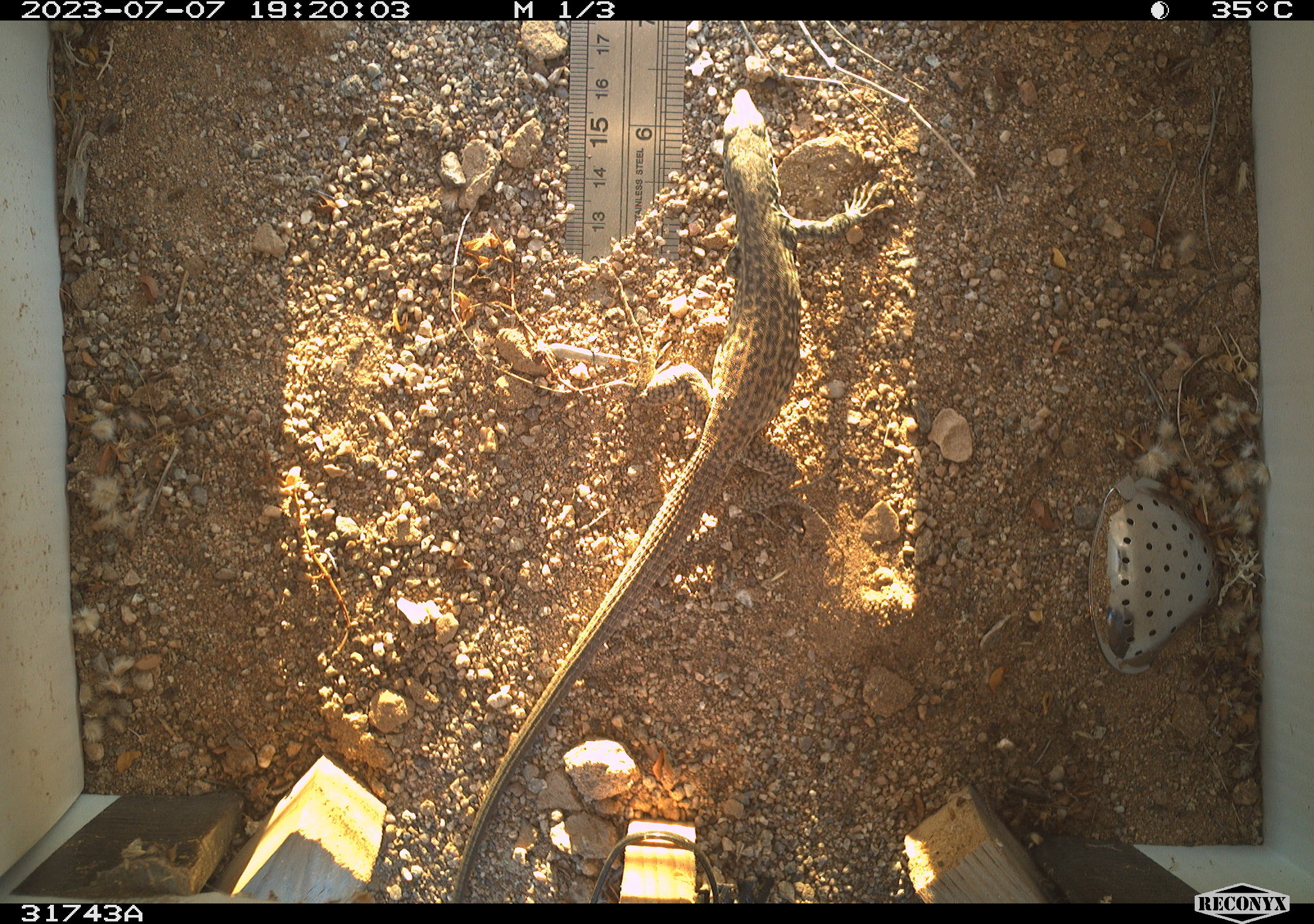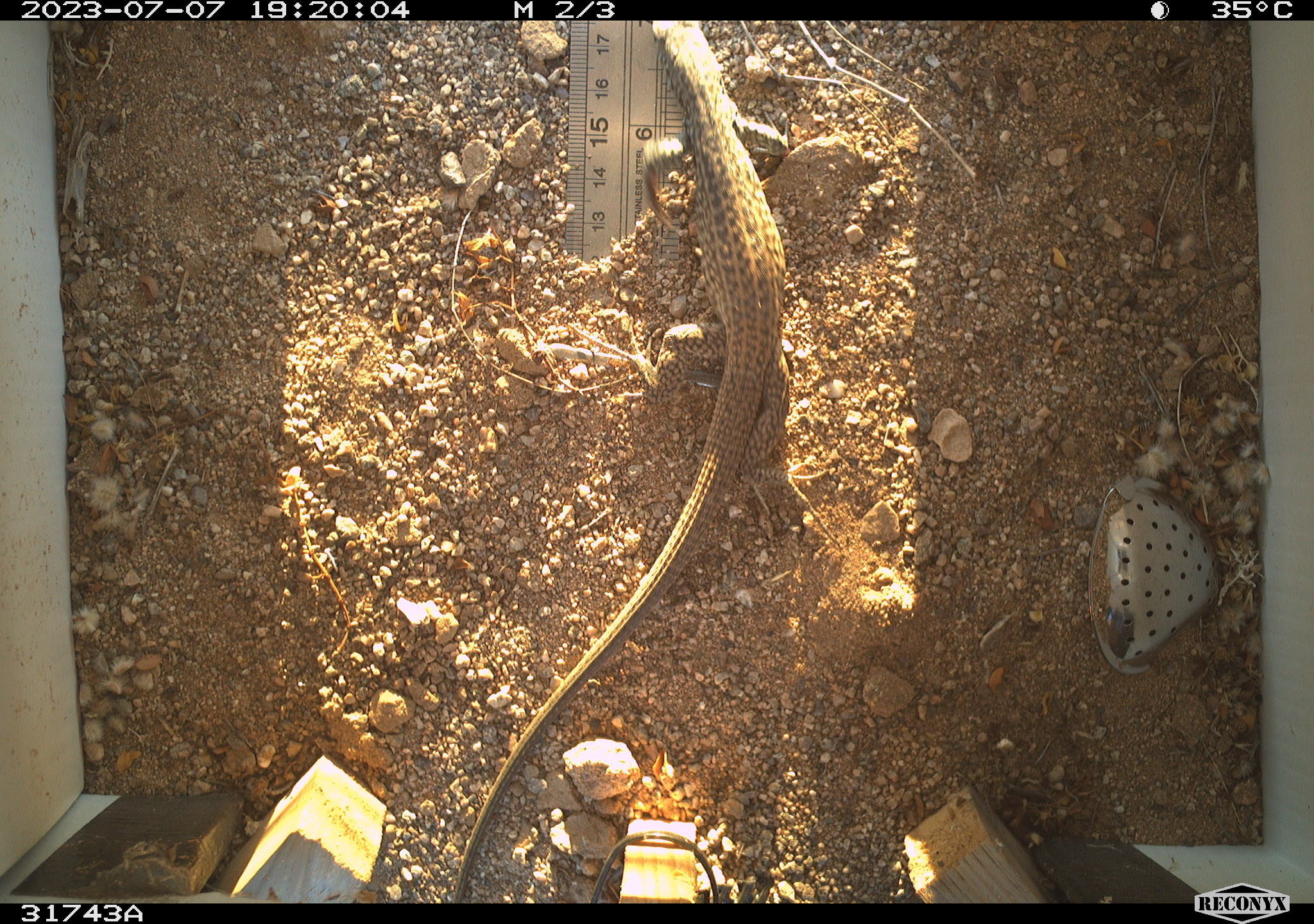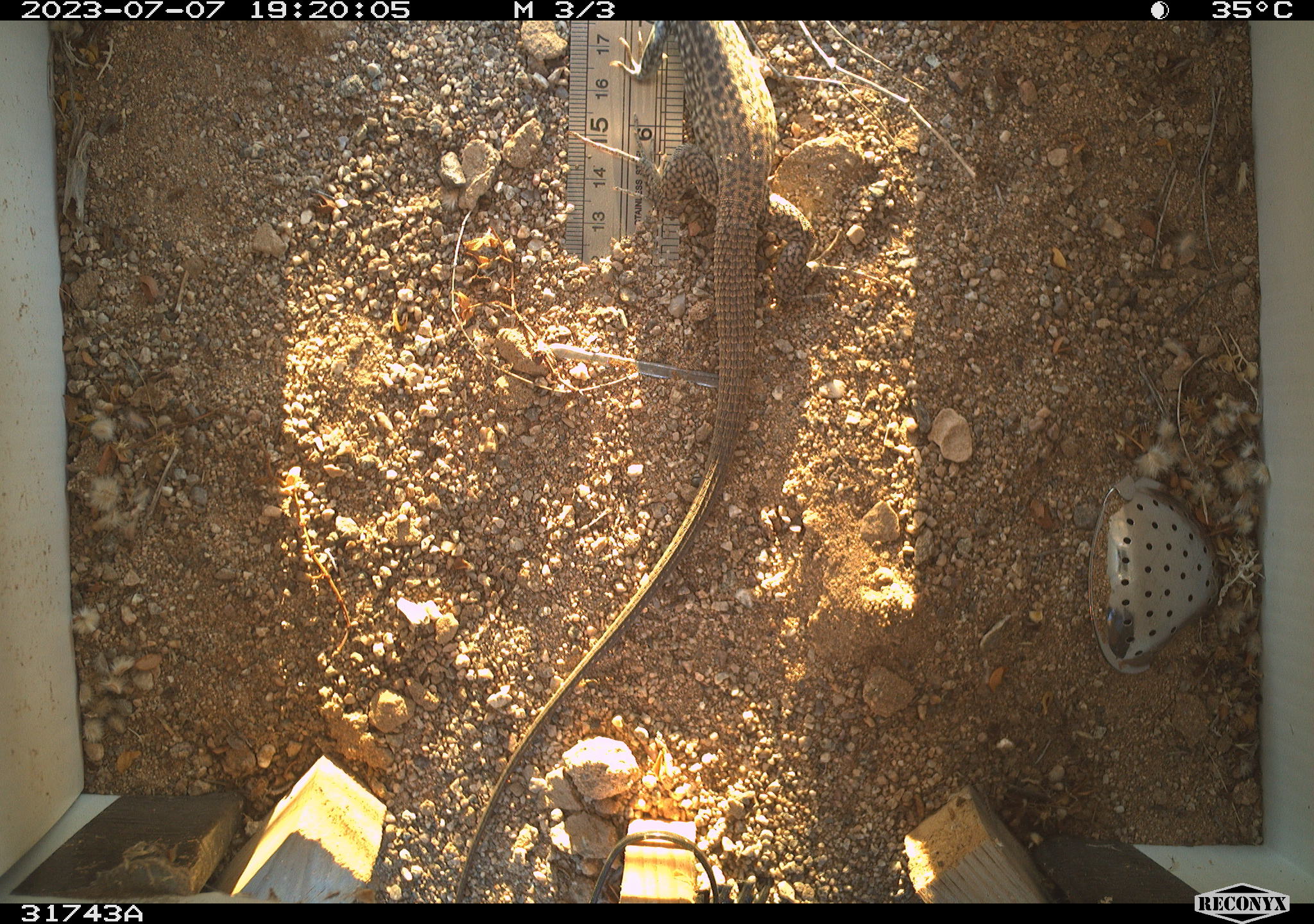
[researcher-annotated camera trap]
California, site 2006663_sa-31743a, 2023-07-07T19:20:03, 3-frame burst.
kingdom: Animalia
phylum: Chordata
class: Reptilia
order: Squamata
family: Teiidae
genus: Aspidoscelis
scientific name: Aspidoscelis tigris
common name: western whiptail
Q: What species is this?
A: Western whiptail (Aspidoscelis tigris).